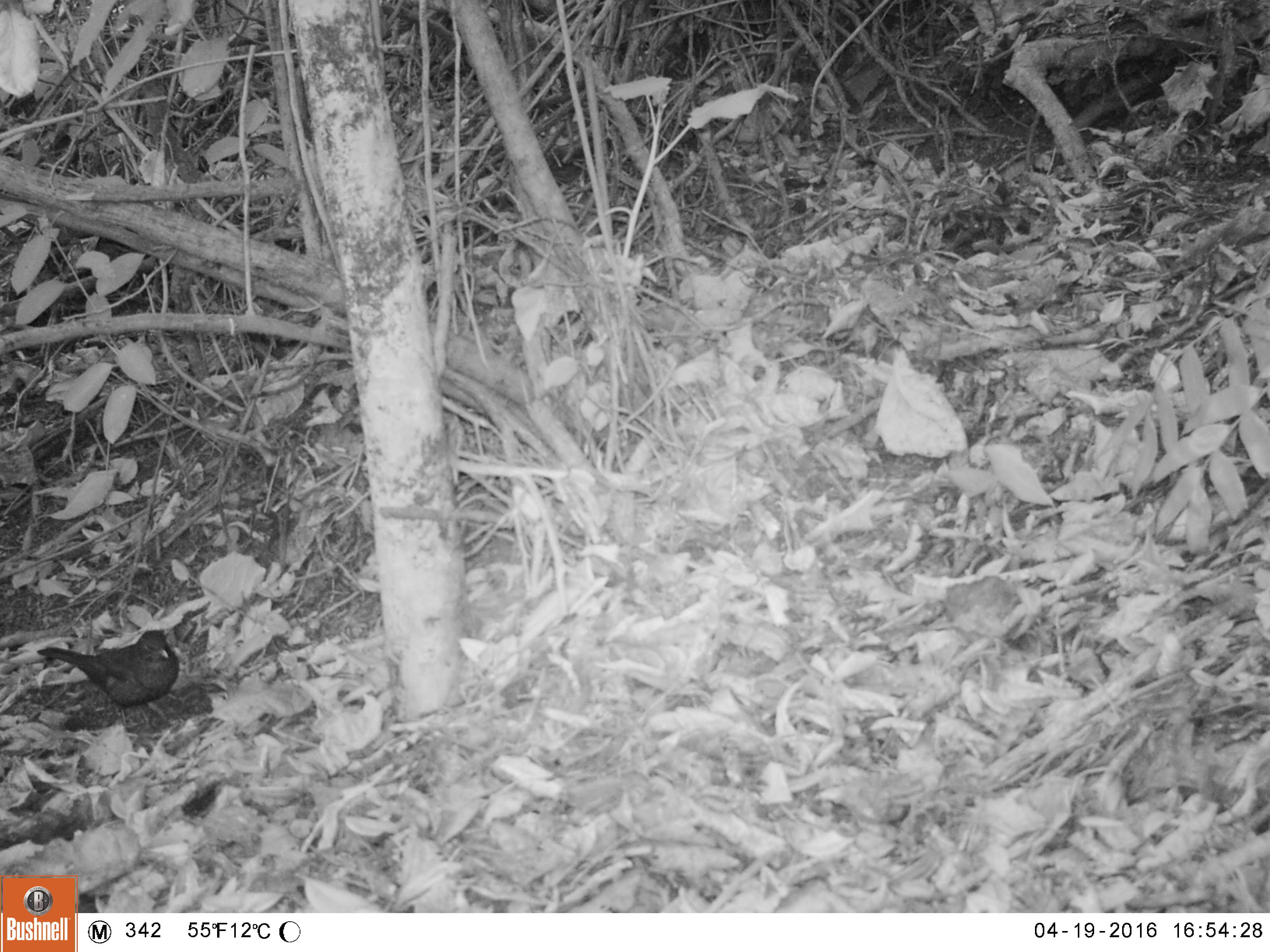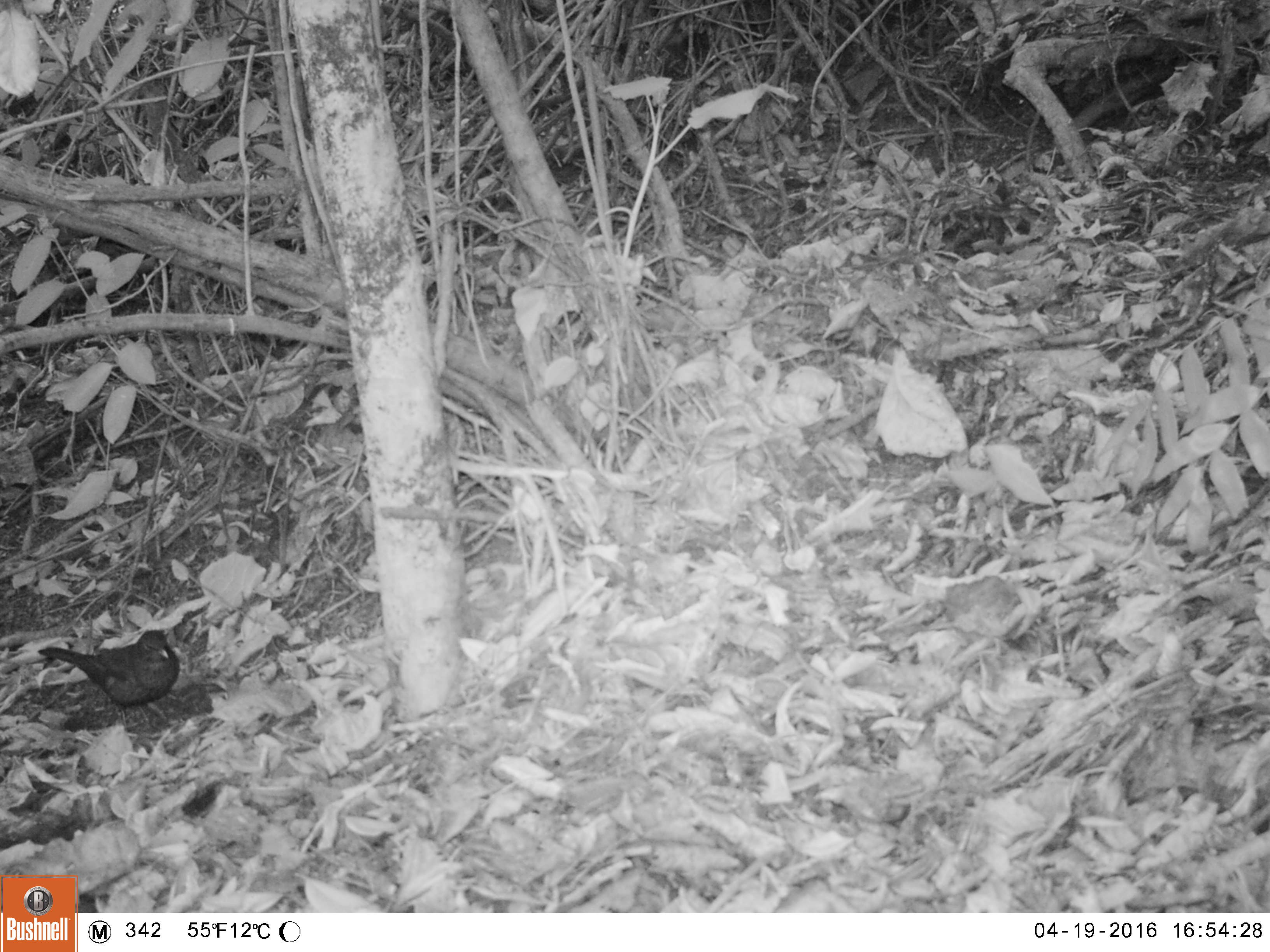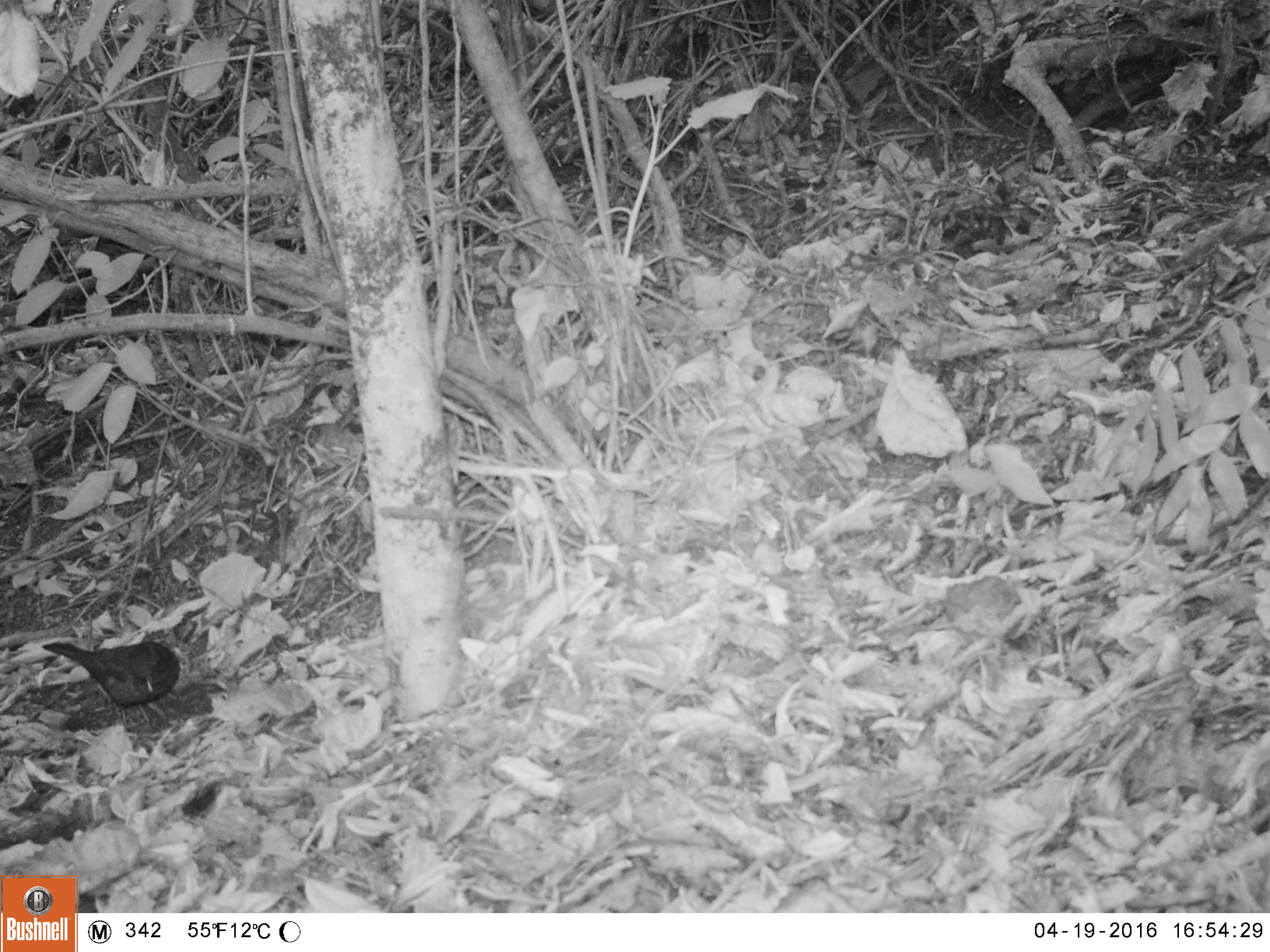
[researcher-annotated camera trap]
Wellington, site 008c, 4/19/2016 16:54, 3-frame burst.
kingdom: Animalia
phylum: Chordata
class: Aves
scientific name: Aves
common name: bird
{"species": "bird (Aves)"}